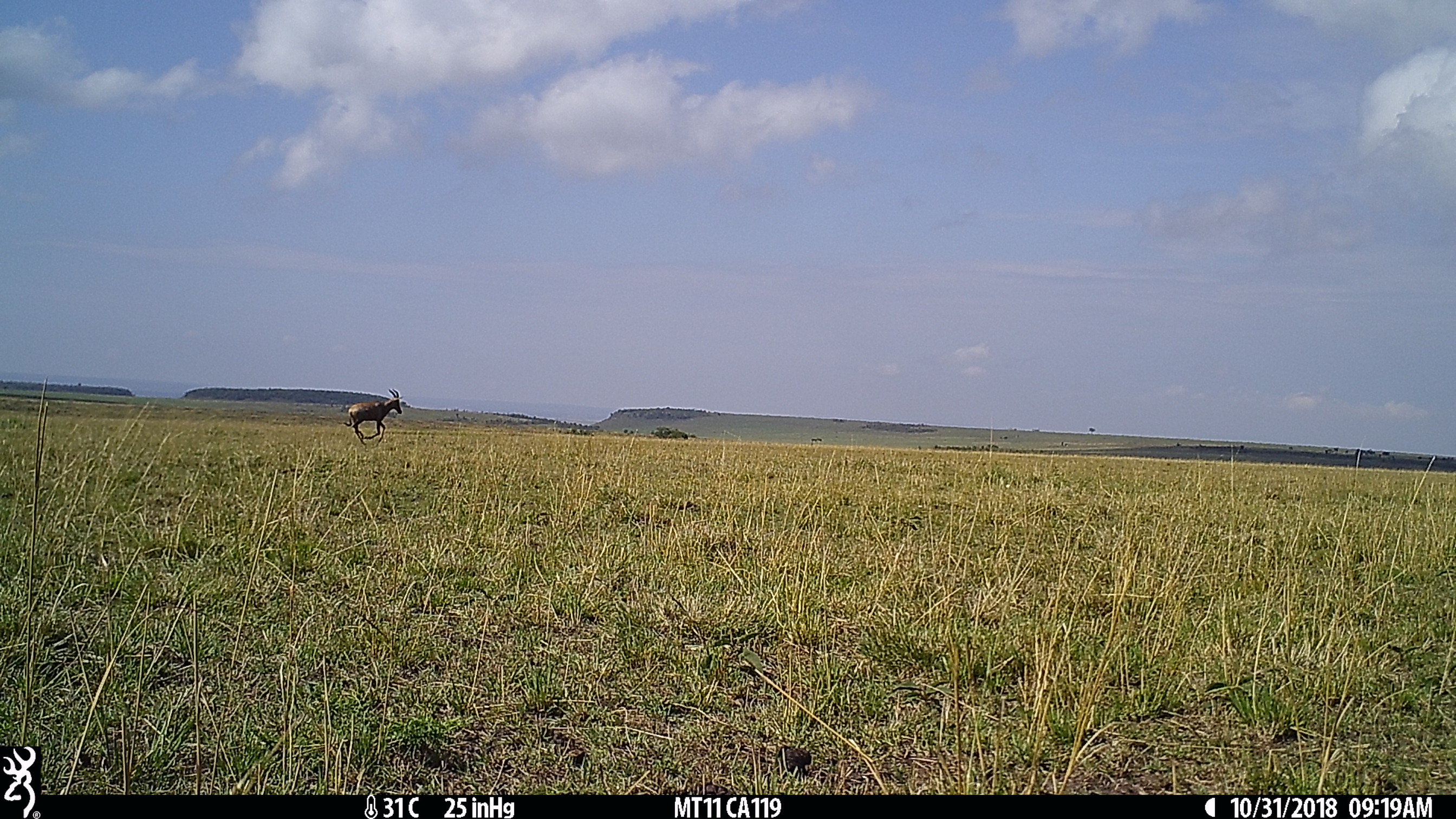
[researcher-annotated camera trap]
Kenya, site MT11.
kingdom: Animalia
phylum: Chordata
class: Mammalia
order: Artiodactyla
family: Bovidae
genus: Damaliscus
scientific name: Damaliscus lunatus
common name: topi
Topi (Damaliscus lunatus).